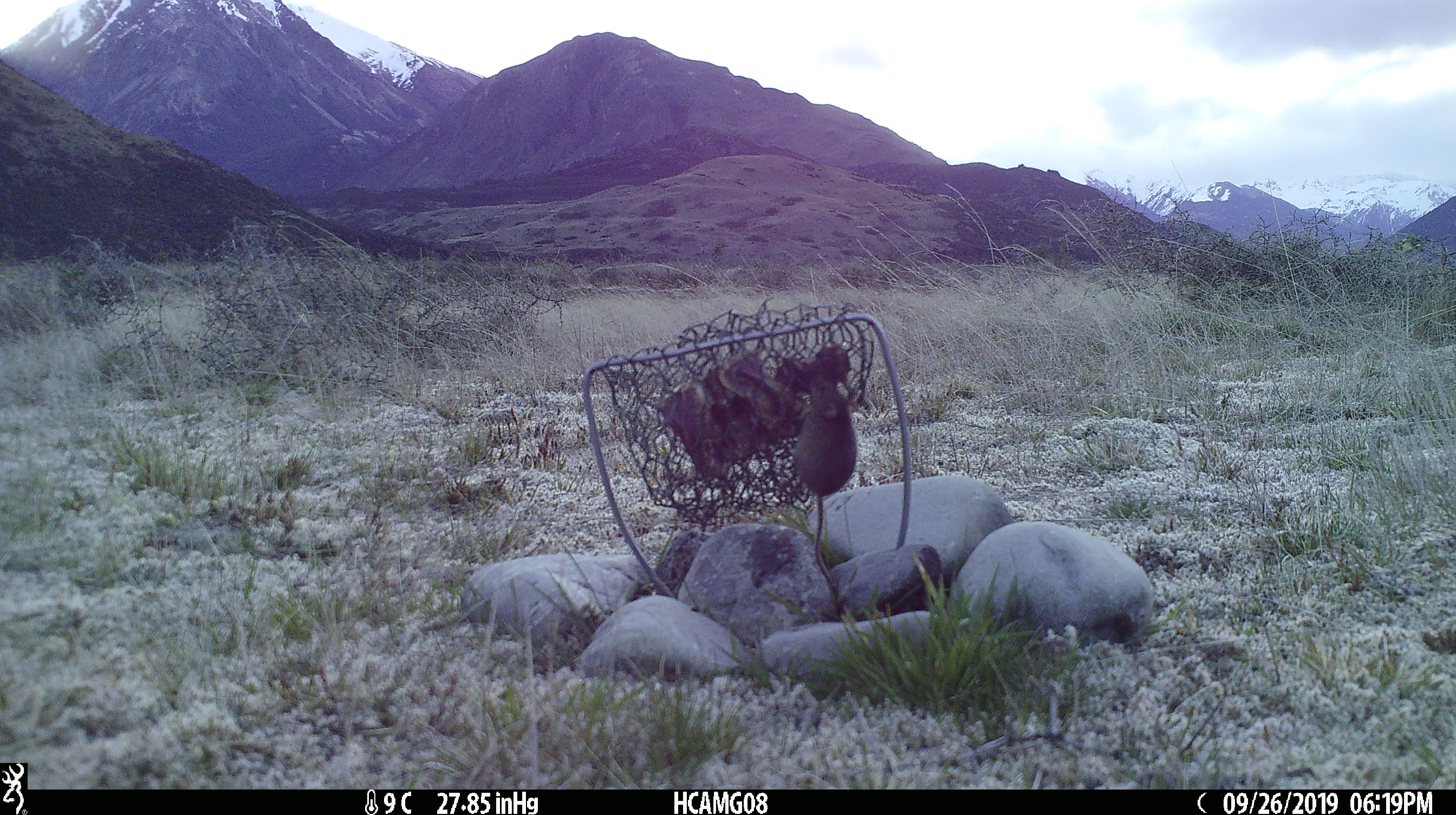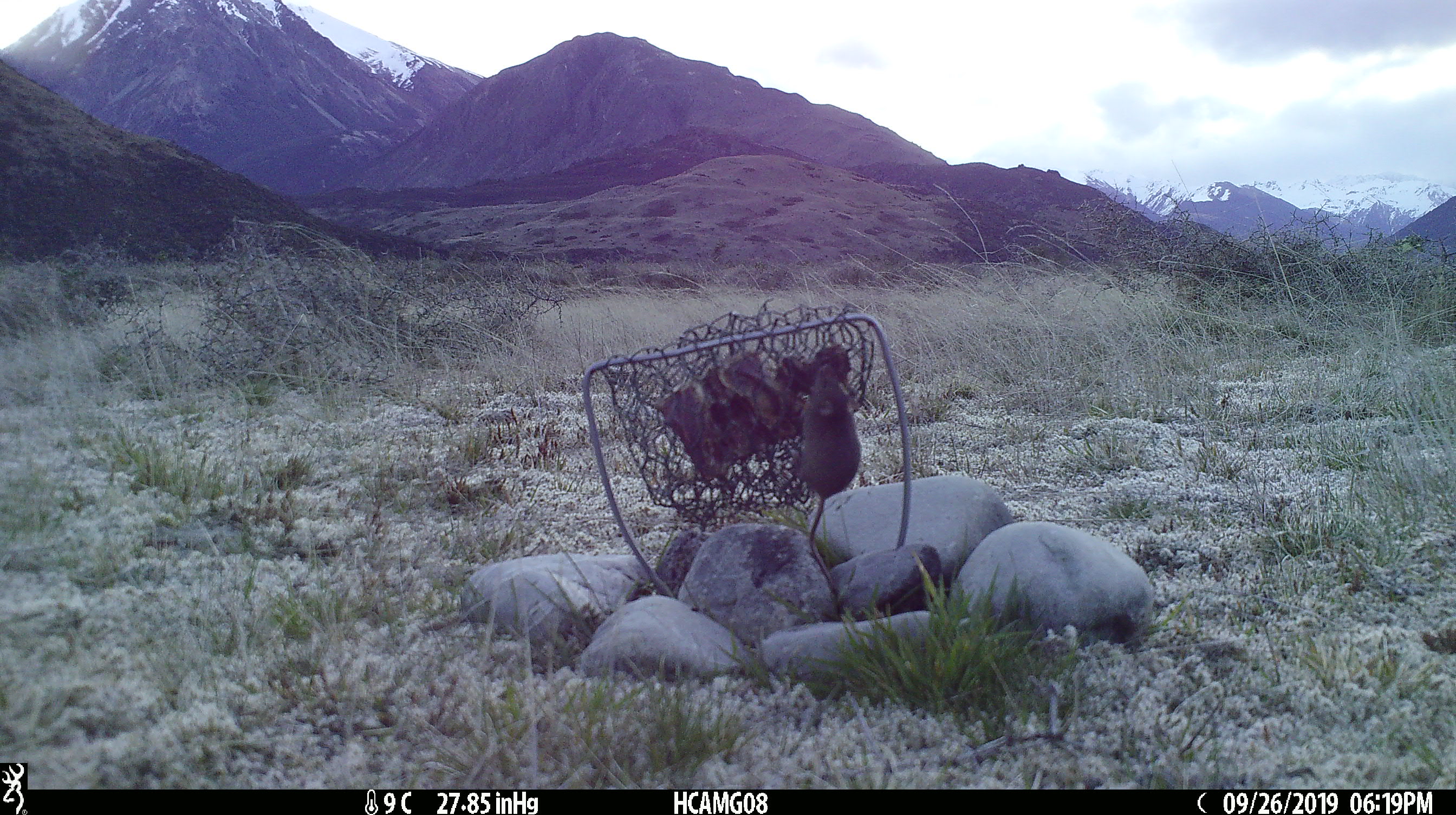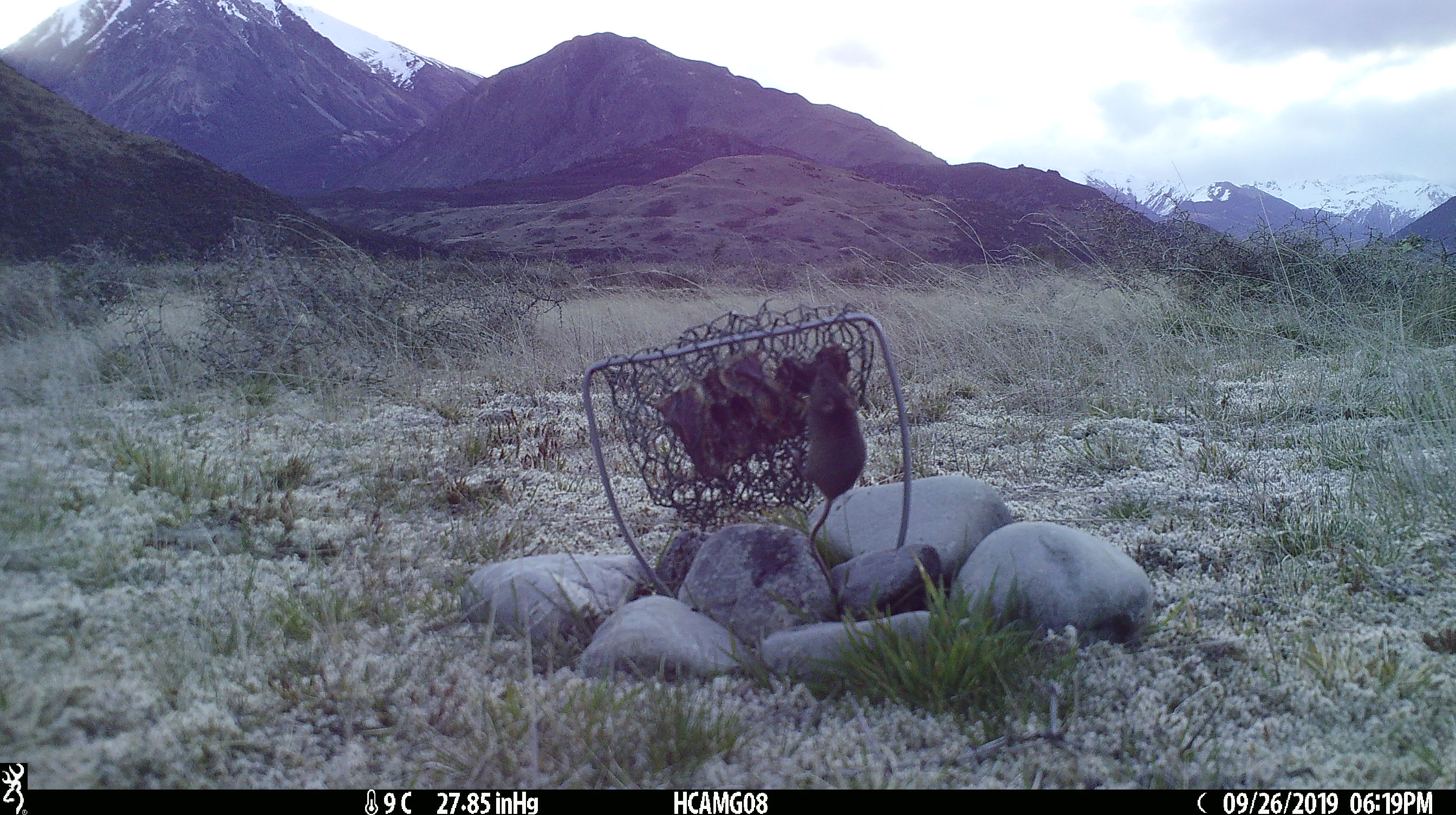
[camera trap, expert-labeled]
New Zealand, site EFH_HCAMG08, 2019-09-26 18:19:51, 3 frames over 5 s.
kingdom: Animalia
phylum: Chordata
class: Mammalia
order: Rodentia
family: Muridae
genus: Mus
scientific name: Mus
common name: mouse